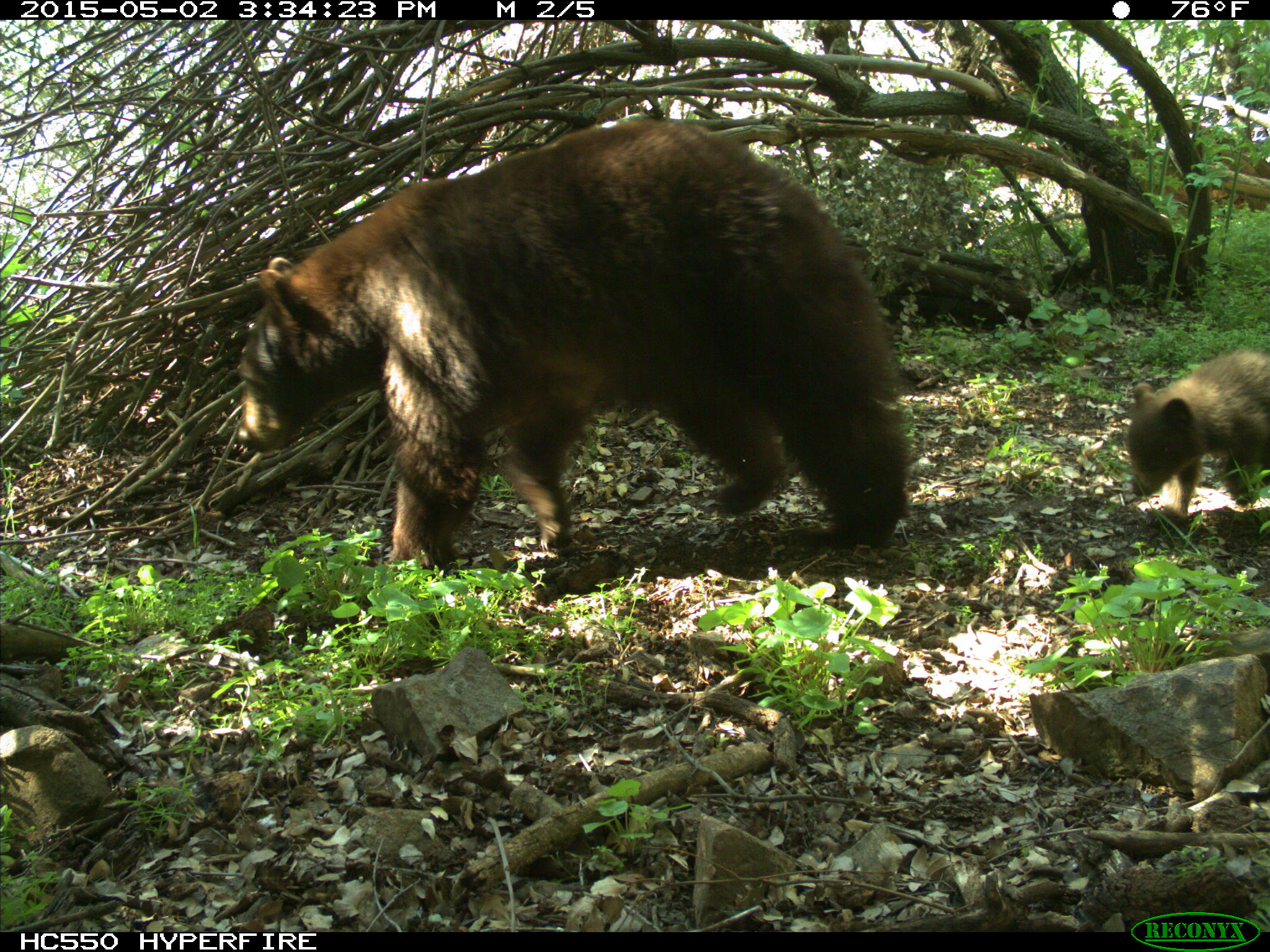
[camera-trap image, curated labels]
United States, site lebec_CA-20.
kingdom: Animalia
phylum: Chordata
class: Mammalia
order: Carnivora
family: Ursidae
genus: Ursus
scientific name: Ursus americanus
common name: american black bear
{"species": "Ursus americanus (american black bear)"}